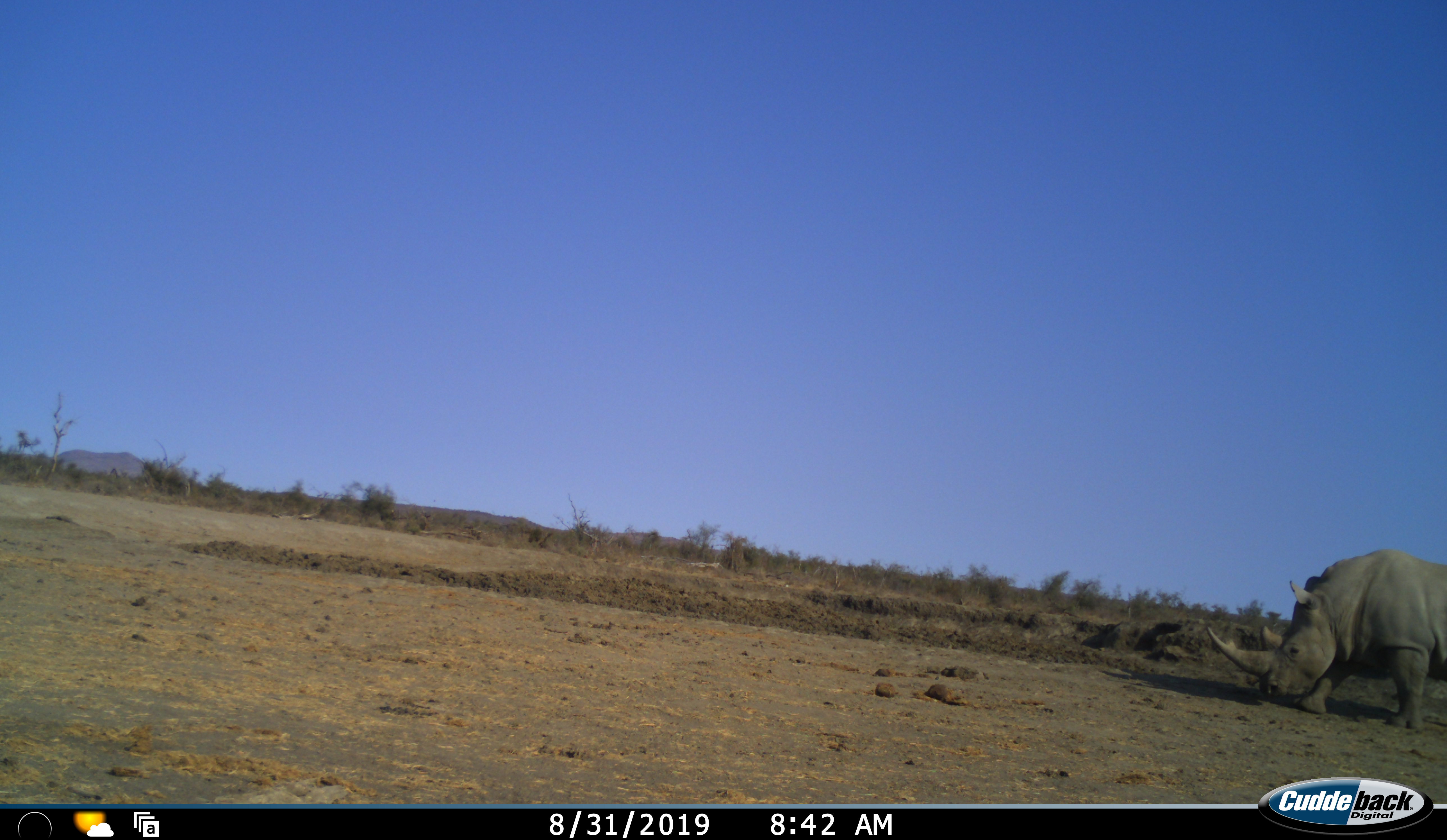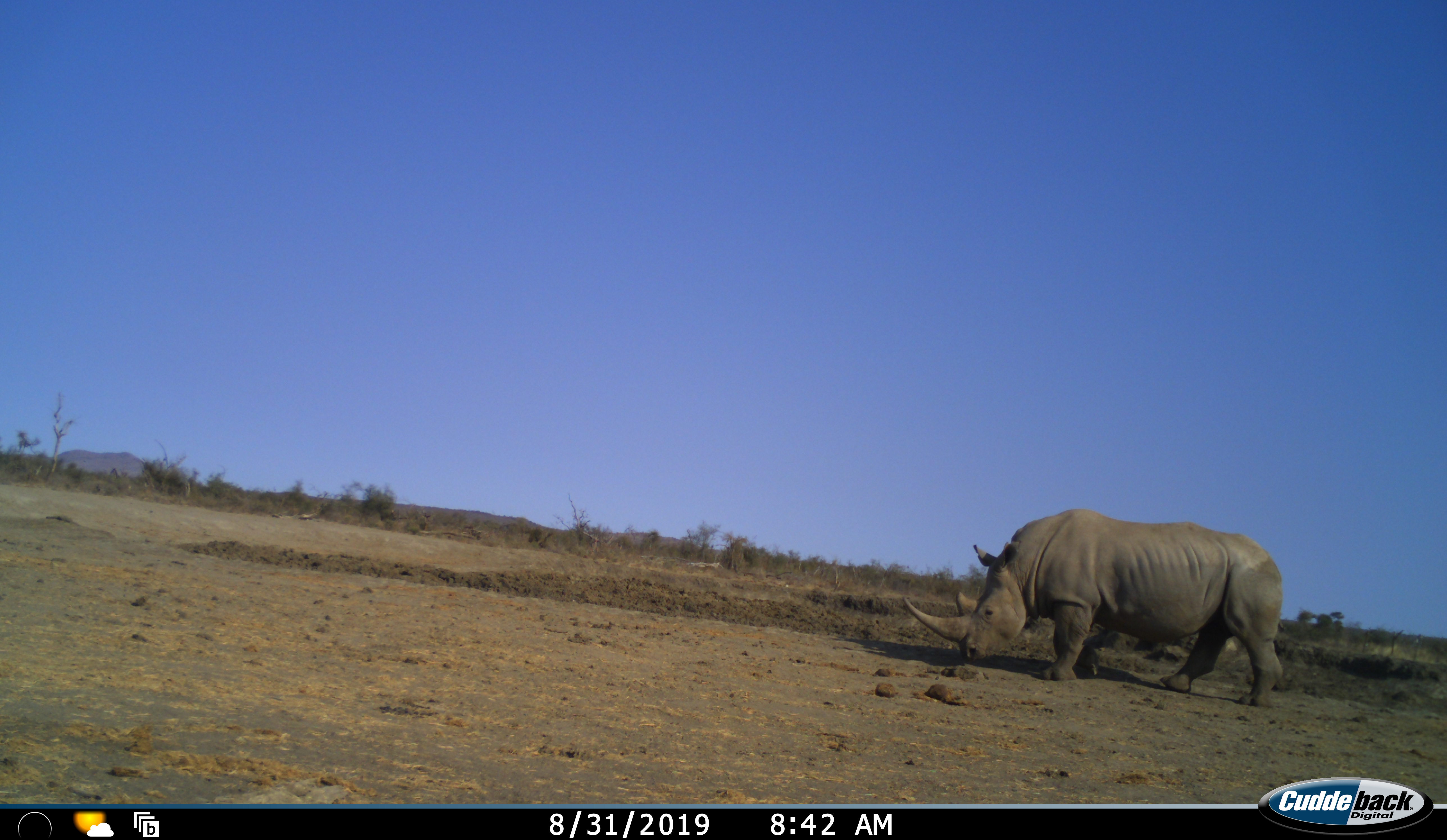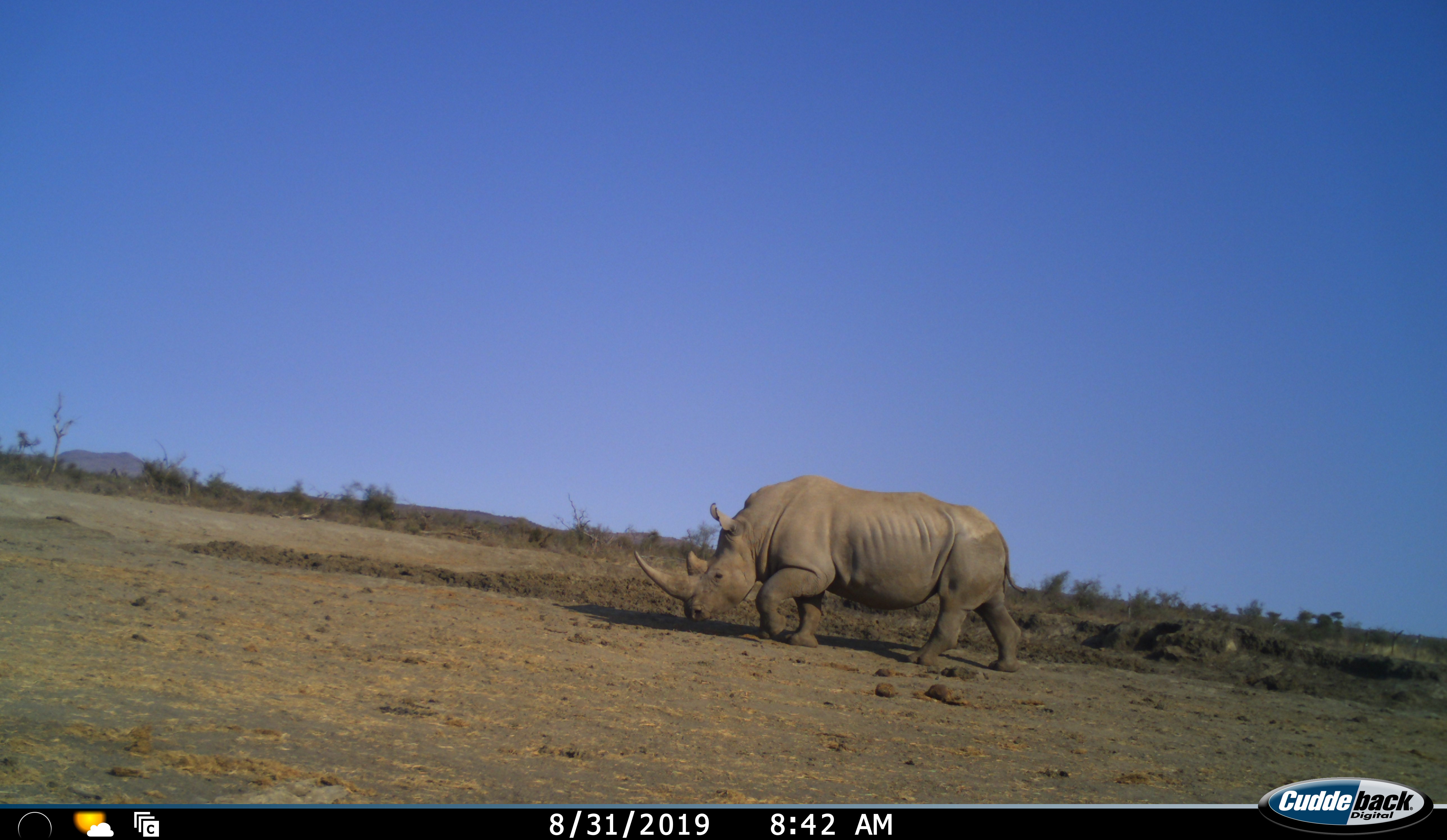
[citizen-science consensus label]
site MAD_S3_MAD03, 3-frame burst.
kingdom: Animalia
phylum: Chordata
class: Mammalia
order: Perissodactyla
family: Rhinocerotidae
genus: Ceratotherium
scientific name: Ceratotherium simum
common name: white rhinoceros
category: rhinoceroswhite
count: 1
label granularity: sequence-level